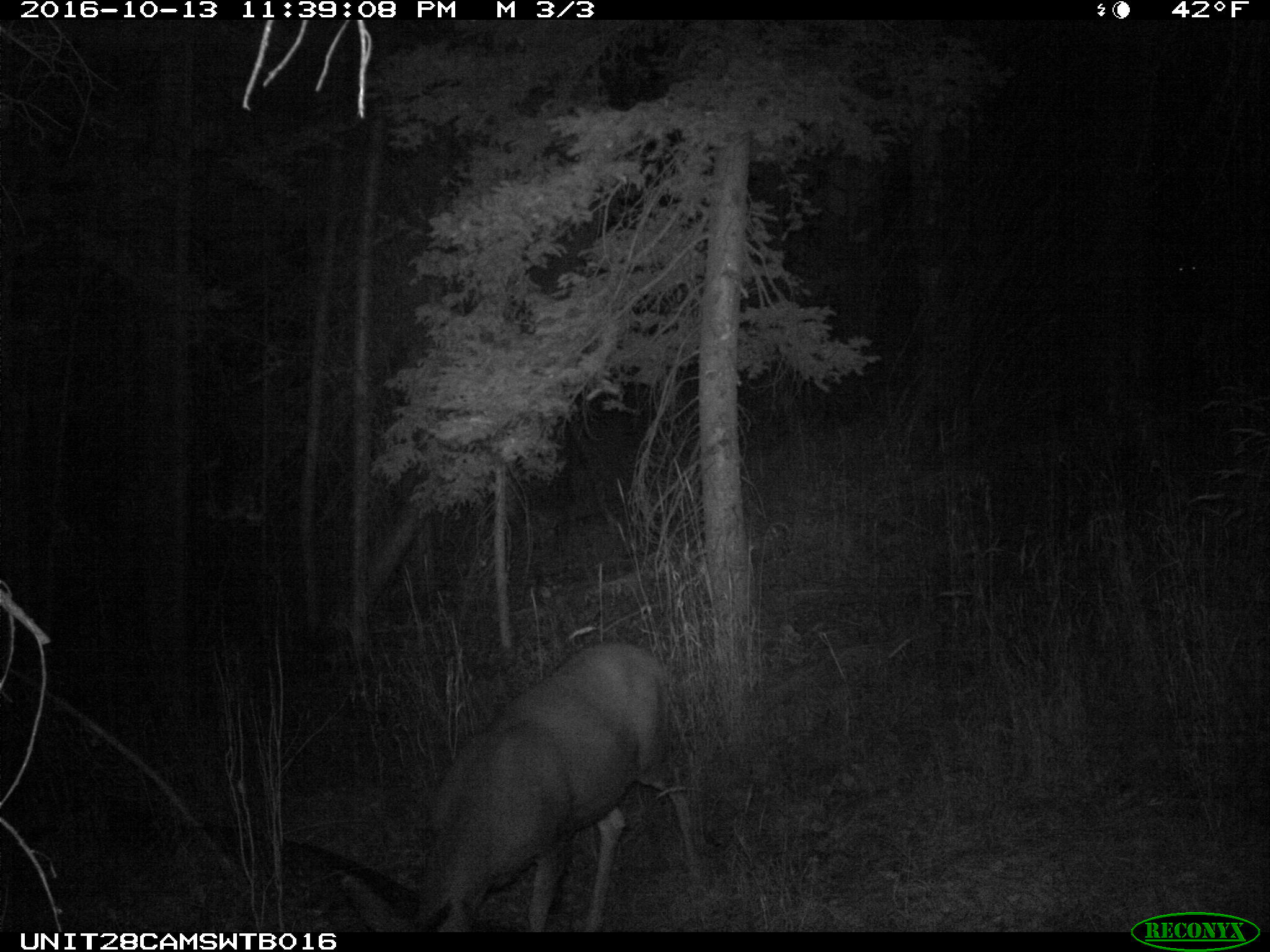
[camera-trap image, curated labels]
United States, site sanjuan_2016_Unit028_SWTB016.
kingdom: Animalia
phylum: Chordata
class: Mammalia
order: Artiodactyla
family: Cervidae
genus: Odocoileus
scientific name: Odocoileus hemionus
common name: mule deer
Odocoileus hemionus (mule deer).